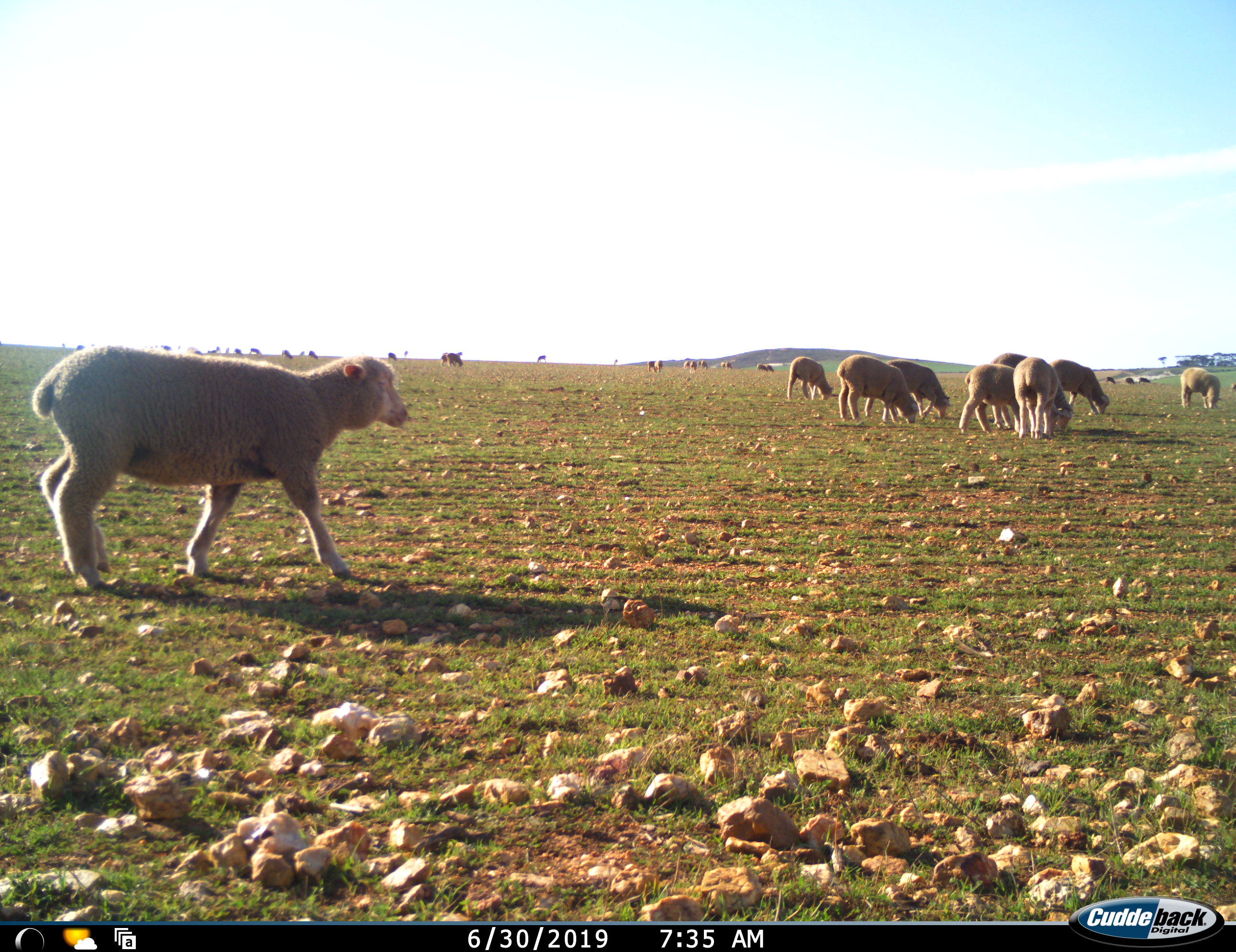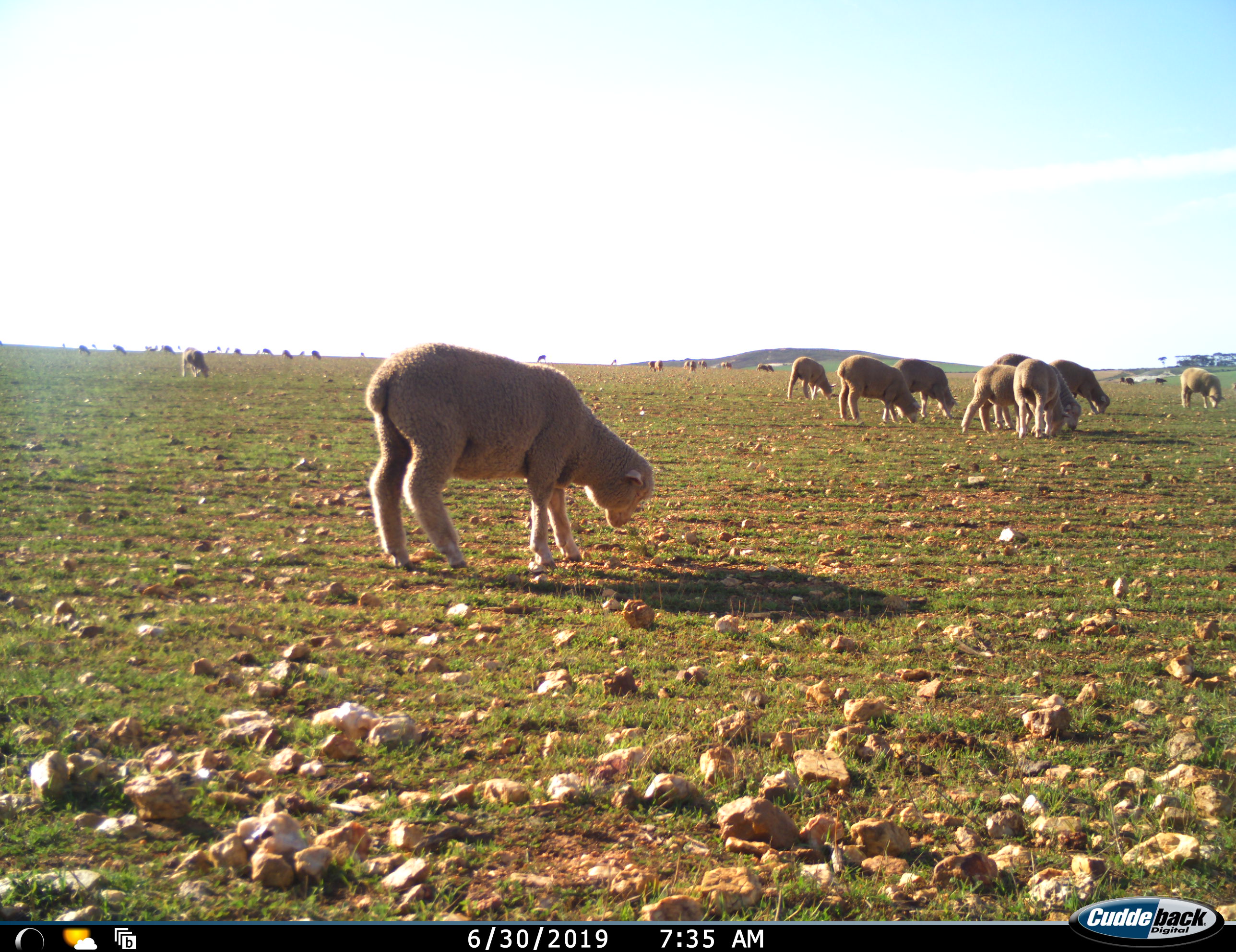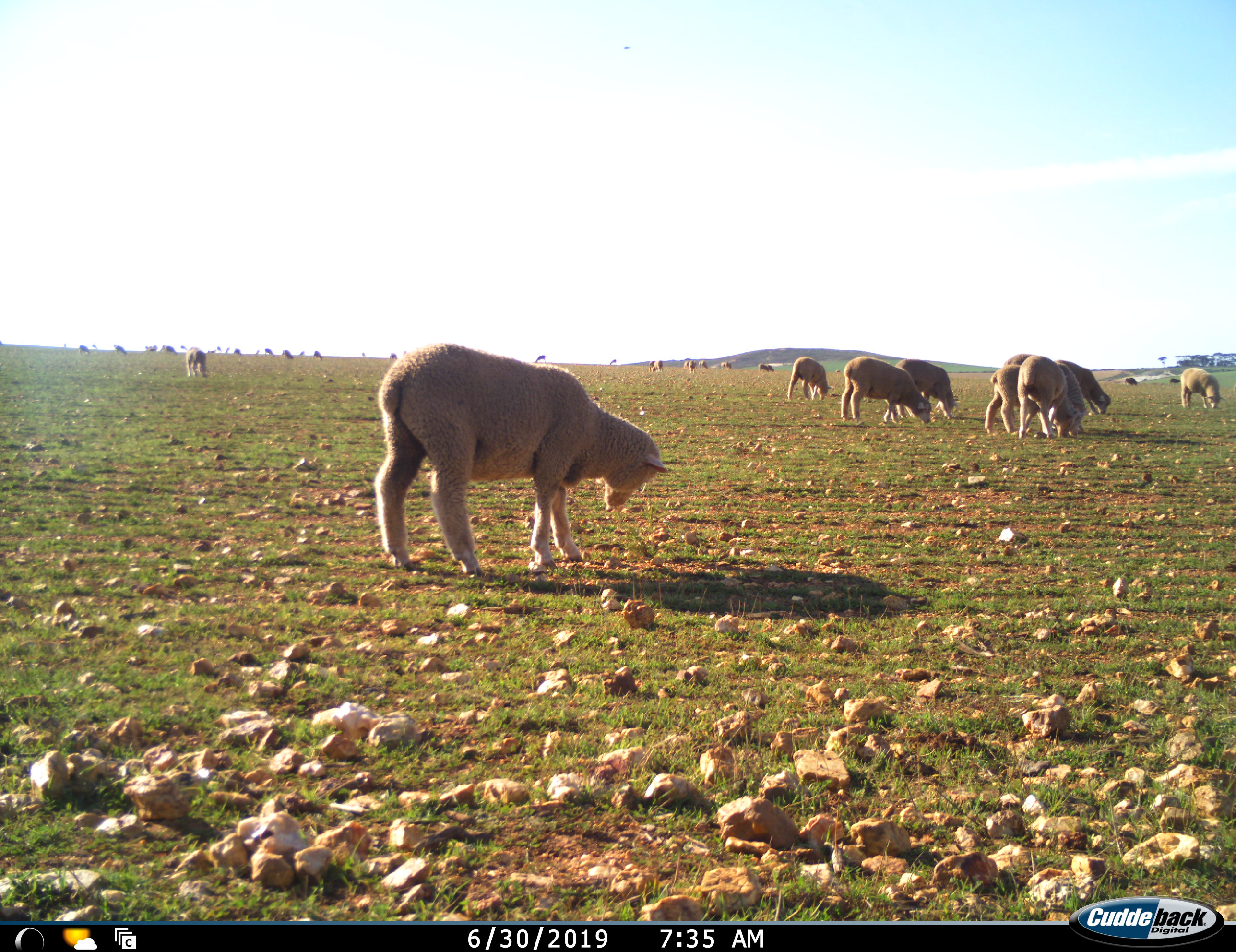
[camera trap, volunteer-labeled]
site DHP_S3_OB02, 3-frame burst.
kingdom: Animalia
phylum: Chordata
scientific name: Vertebrata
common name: domestic animal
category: domesticanimal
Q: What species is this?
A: Domesticanimal (domestic animal) (Vertebrata).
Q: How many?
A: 11-50.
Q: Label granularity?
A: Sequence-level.